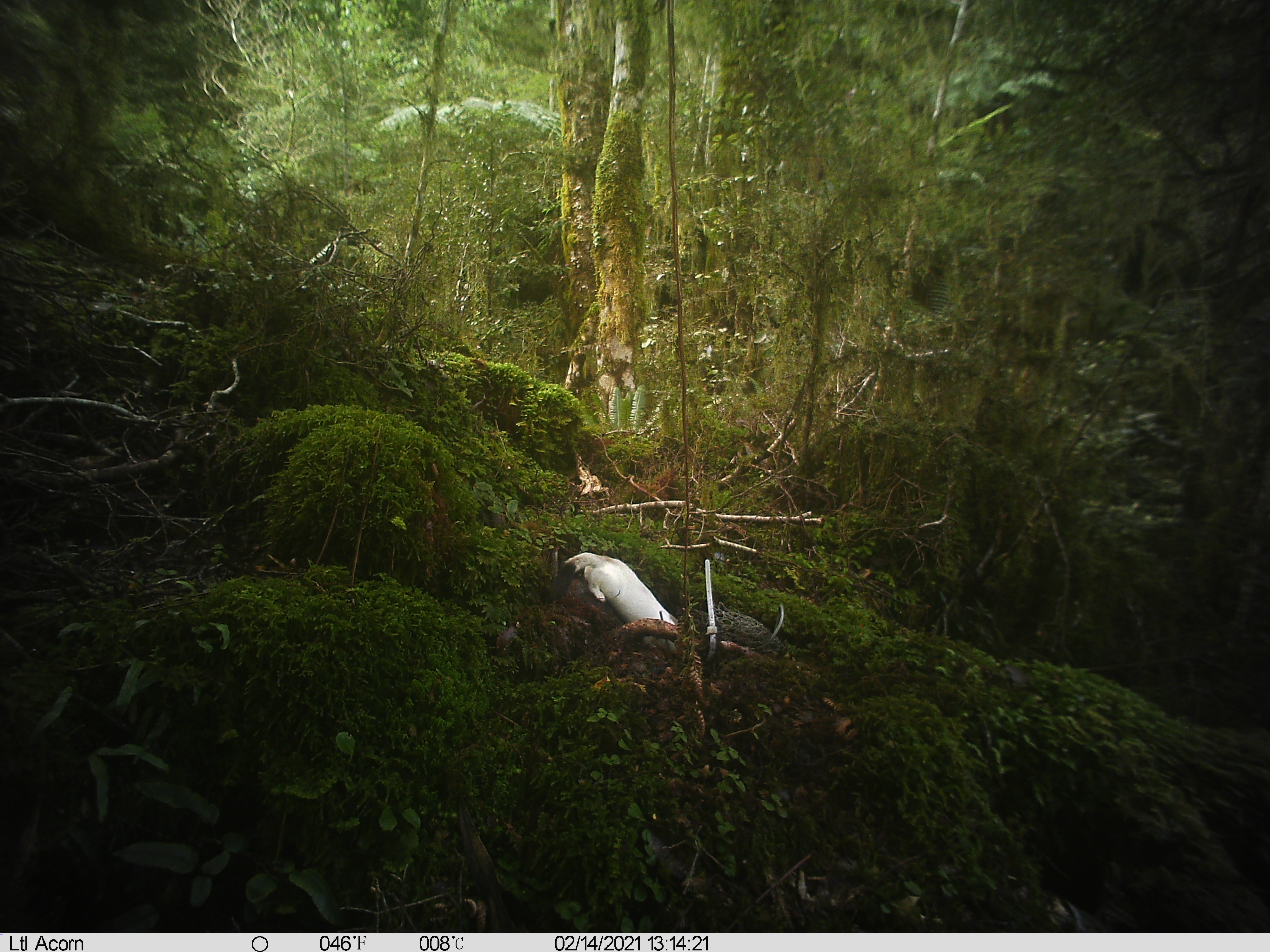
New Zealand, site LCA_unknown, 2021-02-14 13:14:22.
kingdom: Animalia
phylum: Chordata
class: Mammalia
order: Carnivora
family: Mustelidae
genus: Mustela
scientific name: Mustela erminea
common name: stoat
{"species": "stoat (Mustela erminea)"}